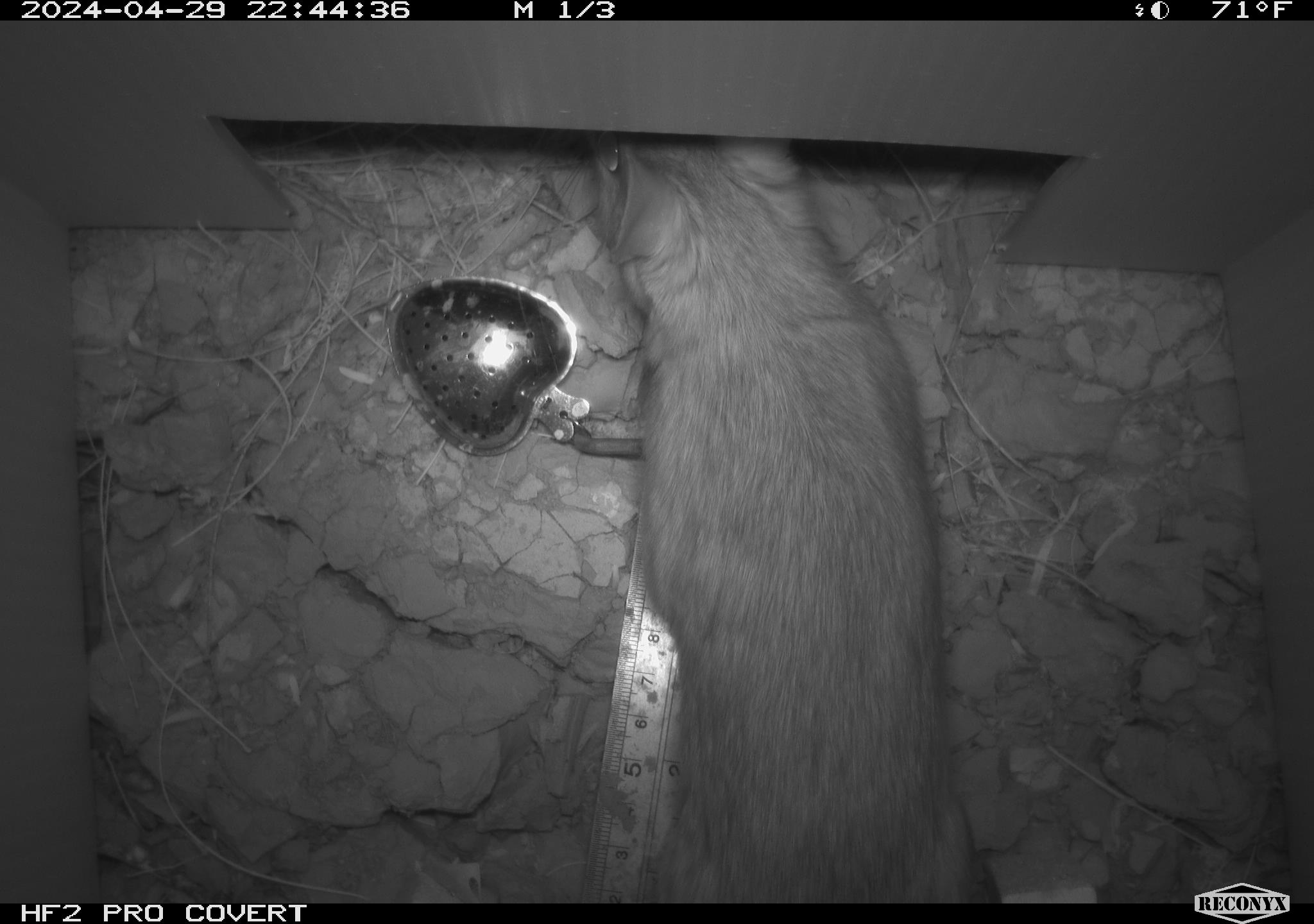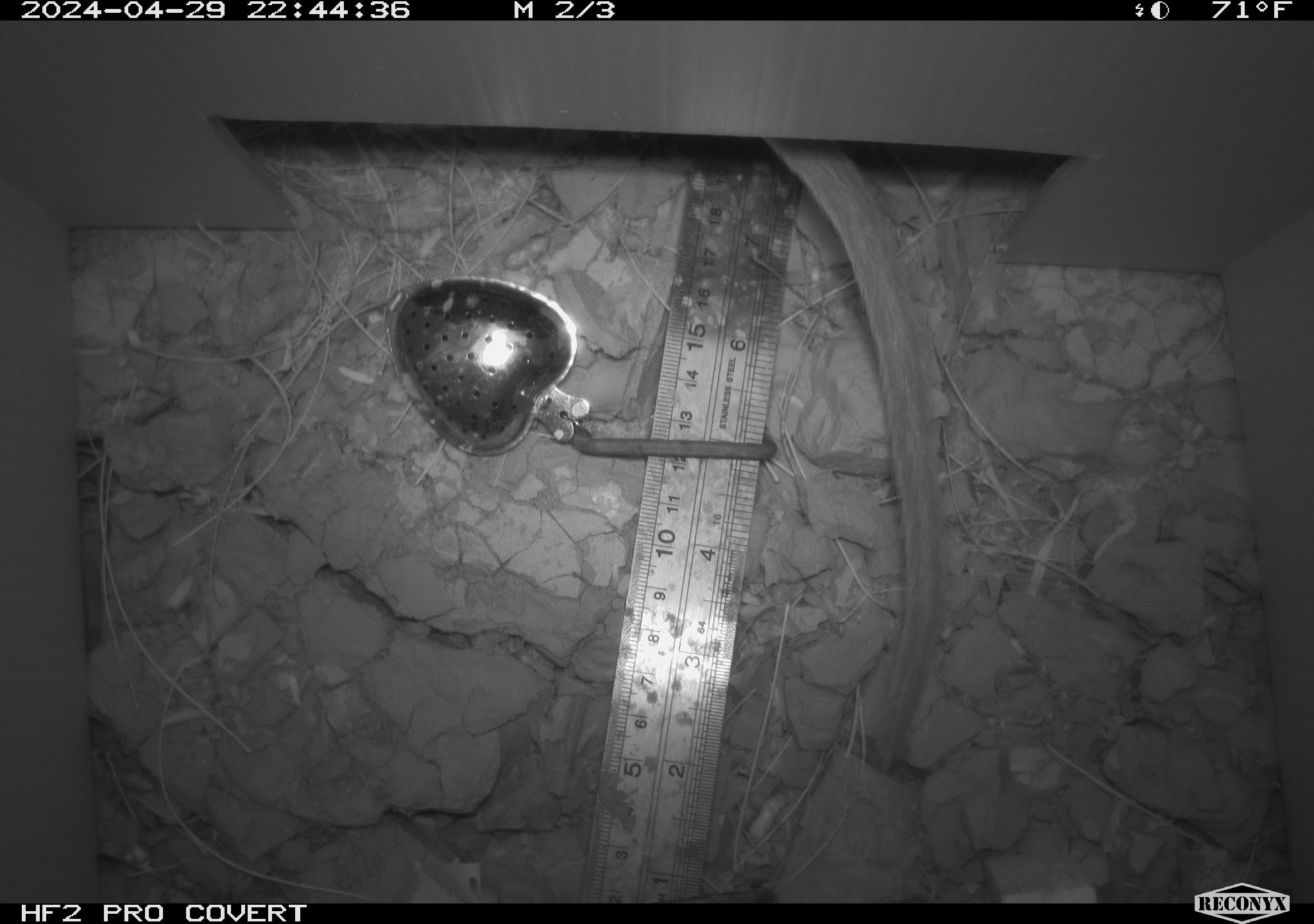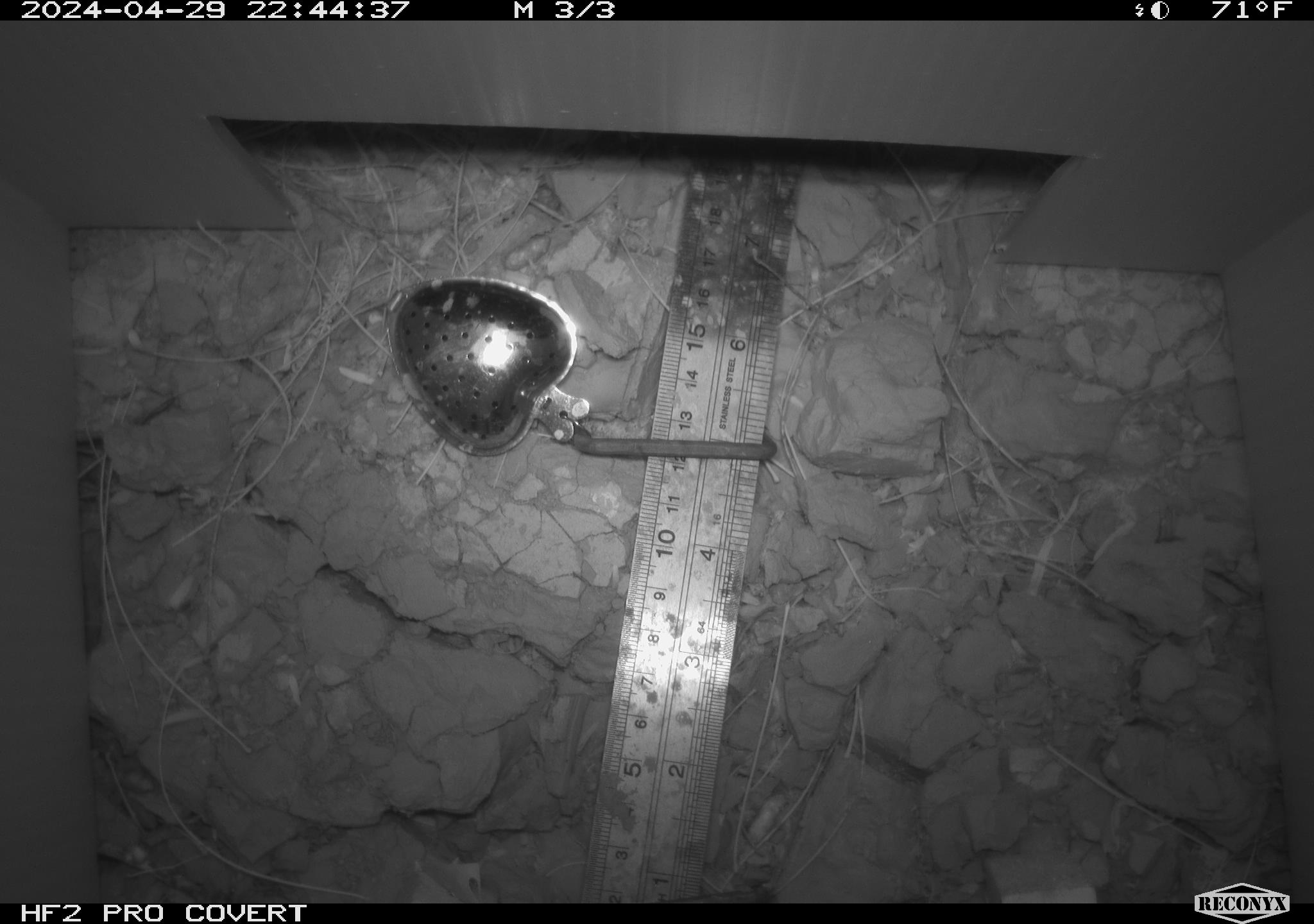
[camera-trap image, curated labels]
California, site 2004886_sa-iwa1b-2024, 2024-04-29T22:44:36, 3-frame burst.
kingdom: Animalia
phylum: Chordata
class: Mammalia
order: Rodentia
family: Cricetidae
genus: Neotoma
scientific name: Neotoma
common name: pack rat or woodrat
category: neotoma species